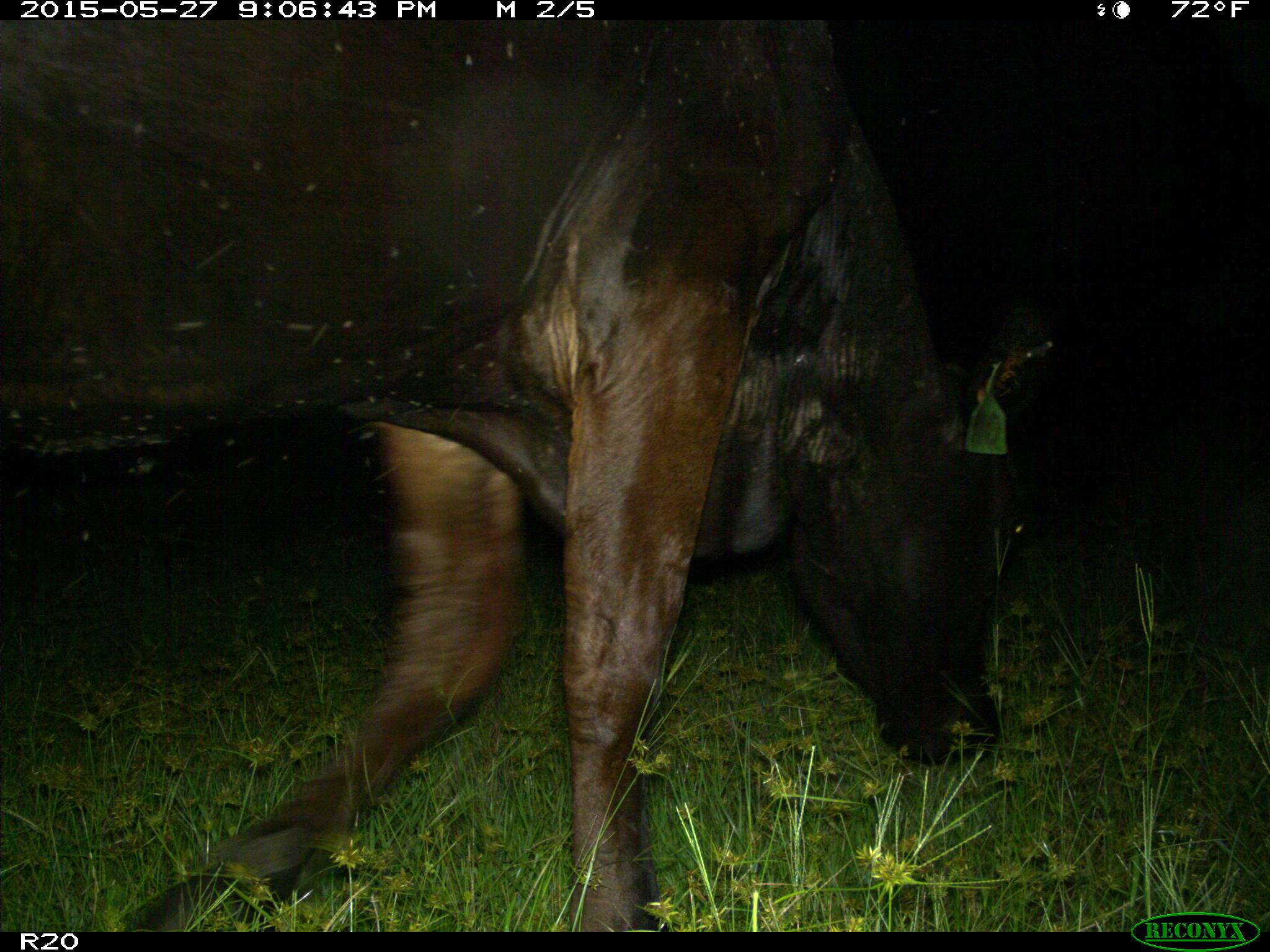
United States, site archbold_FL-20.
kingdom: Animalia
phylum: Chordata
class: Mammalia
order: Artiodactyla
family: Bovidae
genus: Bos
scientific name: Bos taurus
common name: domestic cow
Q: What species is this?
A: Bos taurus (domestic cow).